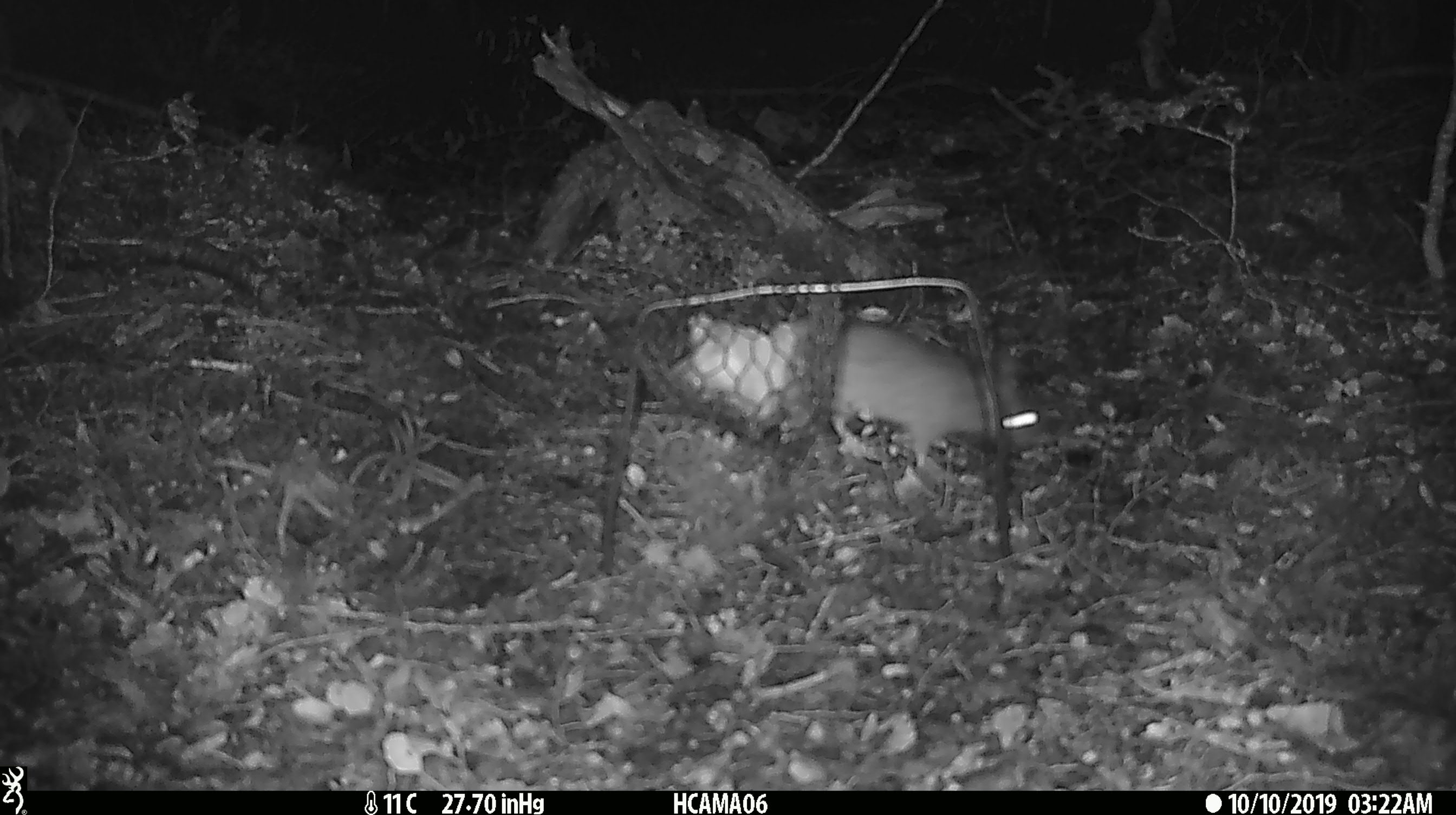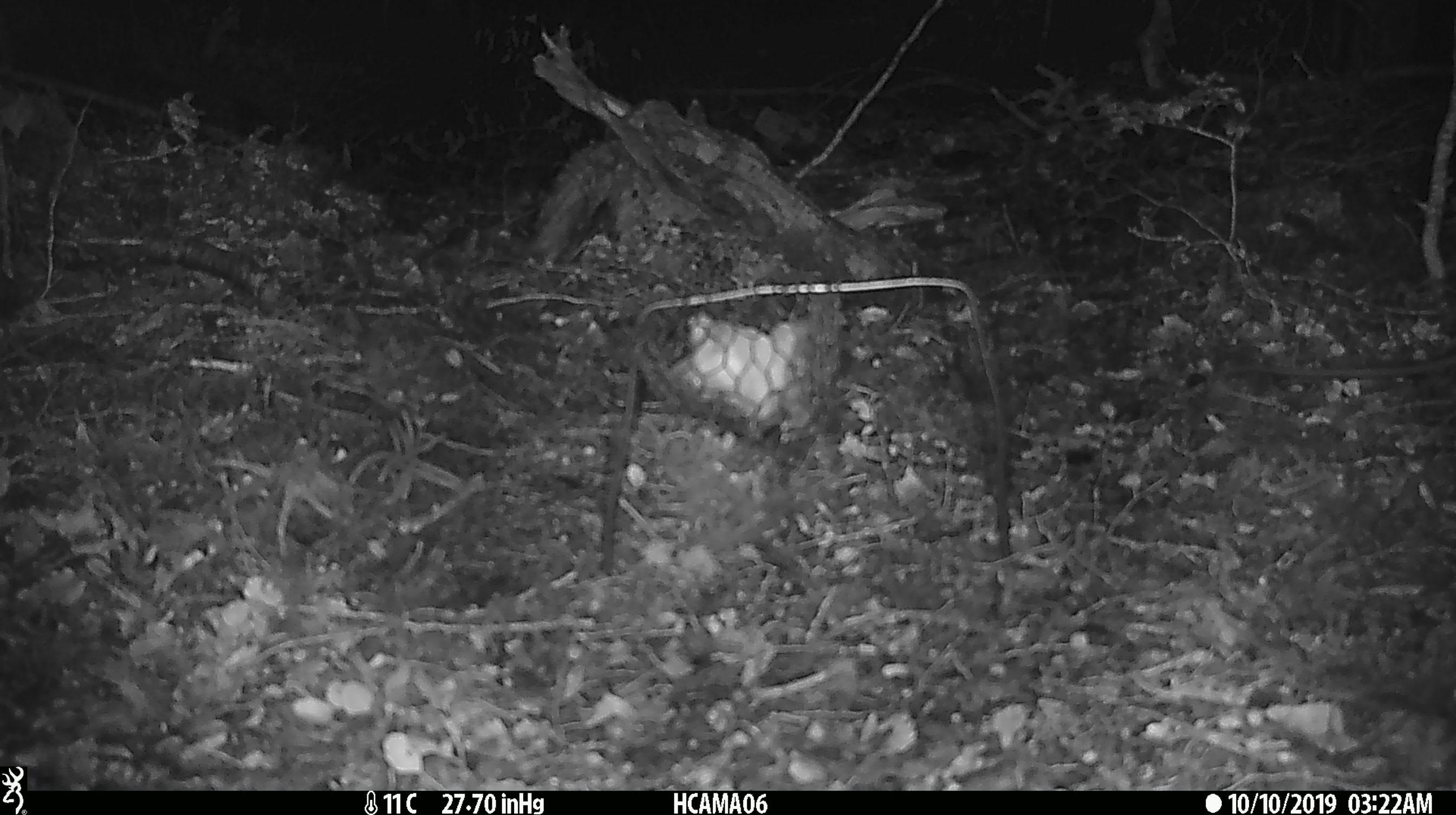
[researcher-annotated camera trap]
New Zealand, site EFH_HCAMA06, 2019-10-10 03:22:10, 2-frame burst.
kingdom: Animalia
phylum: Chordata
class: Mammalia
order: Rodentia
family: Muridae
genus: Rattus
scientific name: Rattus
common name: rat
Rat (Rattus).